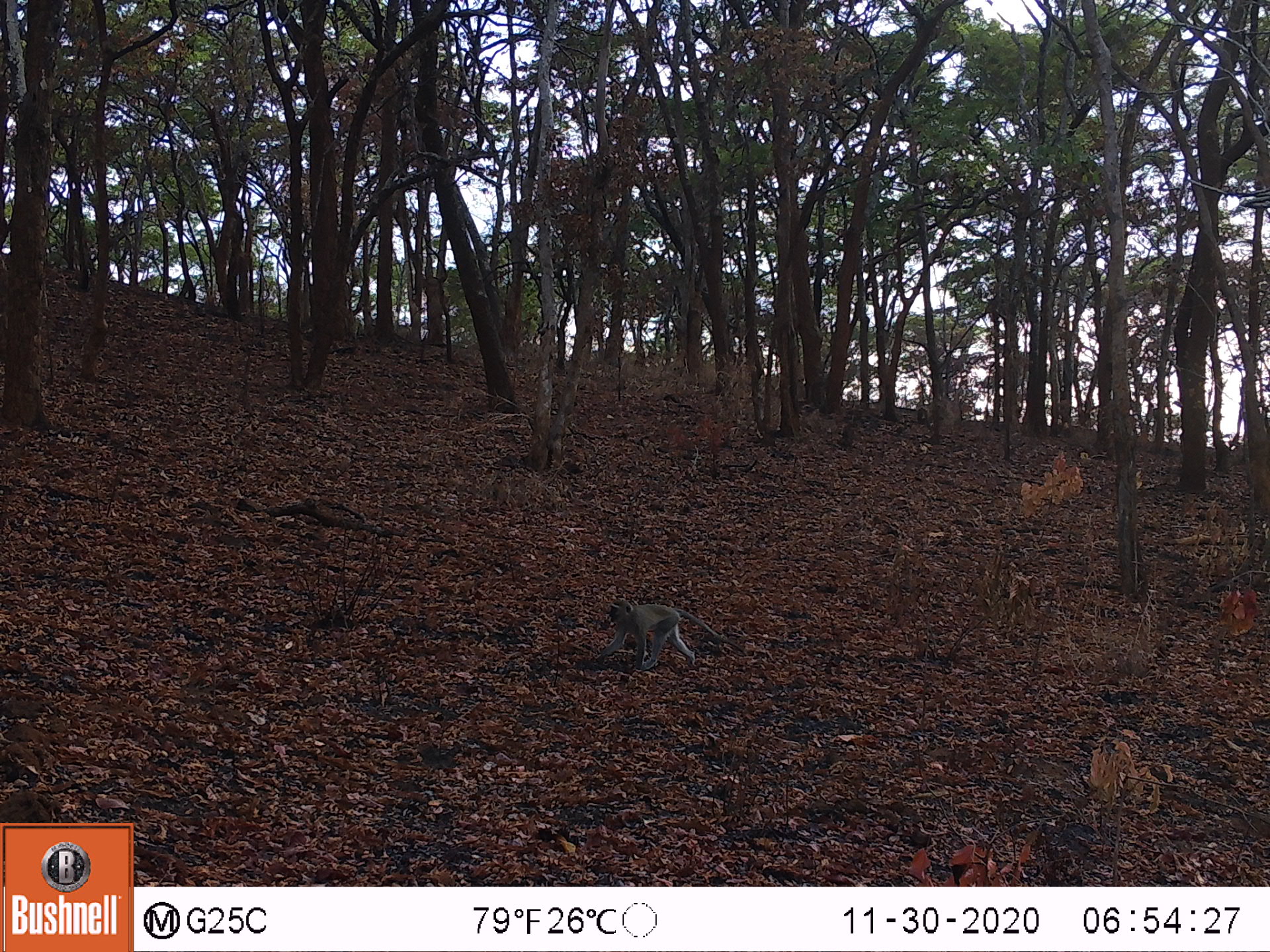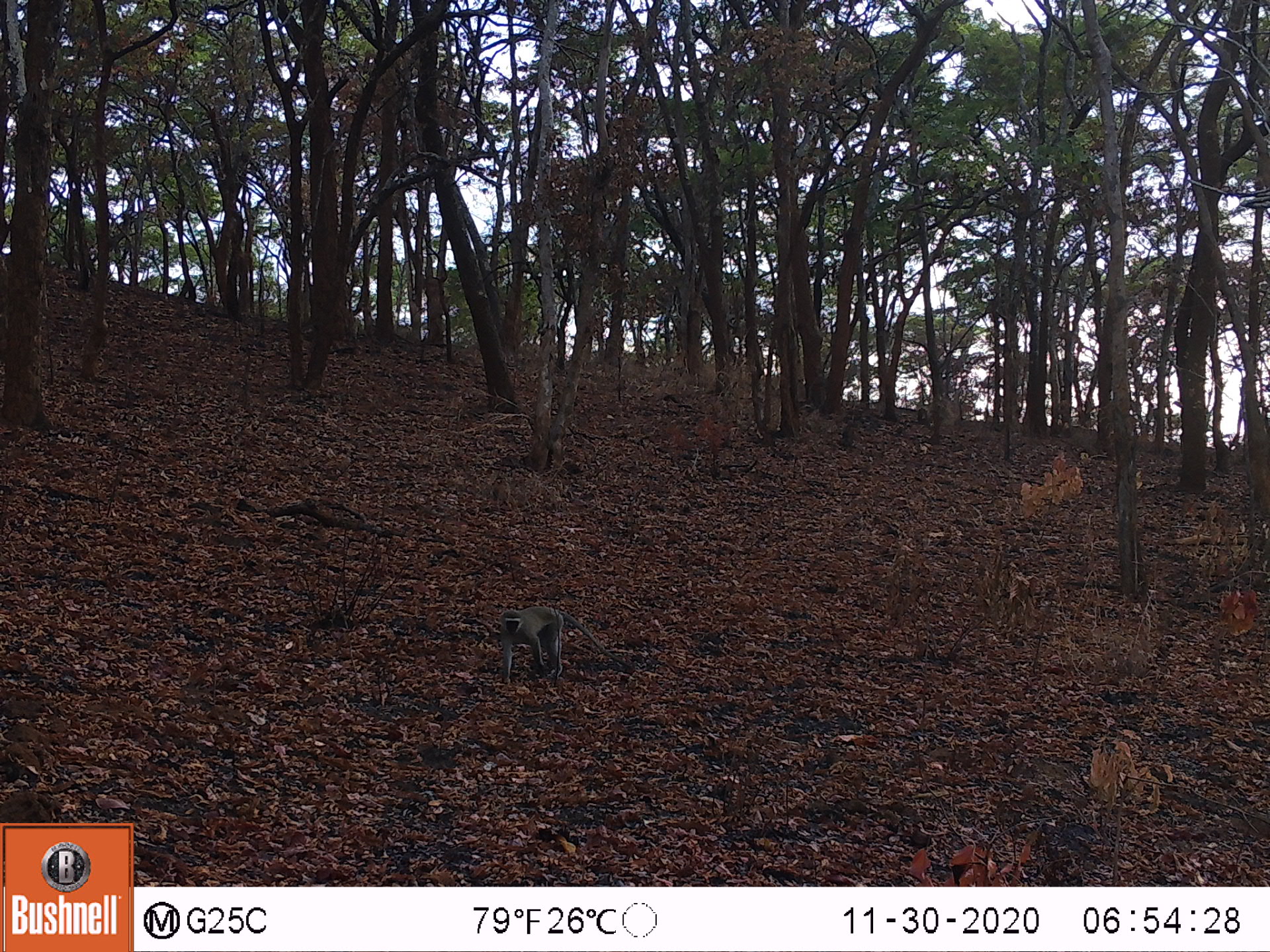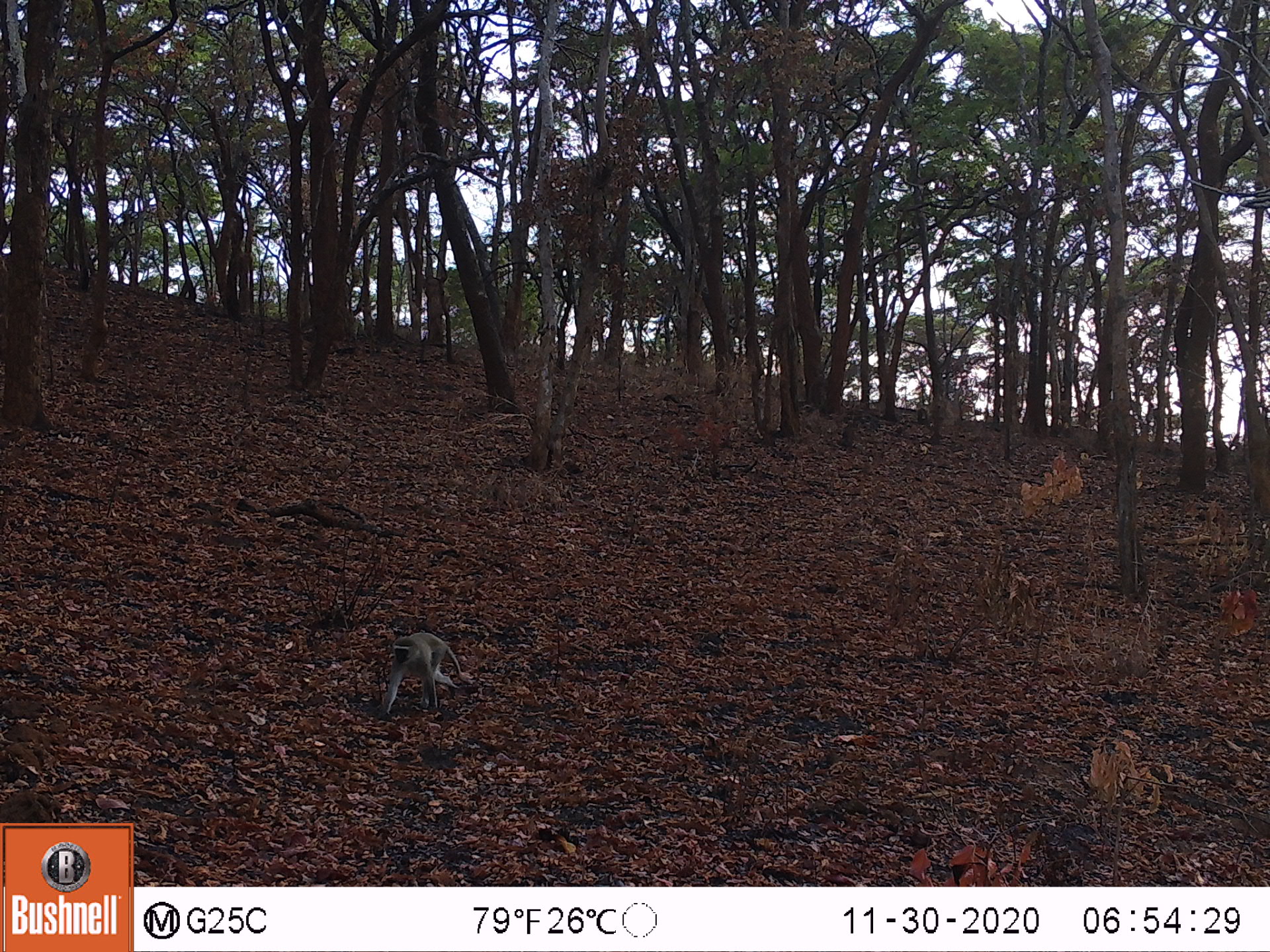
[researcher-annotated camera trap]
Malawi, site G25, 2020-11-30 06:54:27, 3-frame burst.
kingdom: Animalia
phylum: Chordata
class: Mammalia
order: Primates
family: Cercopithecidae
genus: Chlorocebus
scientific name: Chlorocebus pygerythrus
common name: vervet monkey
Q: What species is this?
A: Vervet monkey (Chlorocebus pygerythrus).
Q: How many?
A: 1.